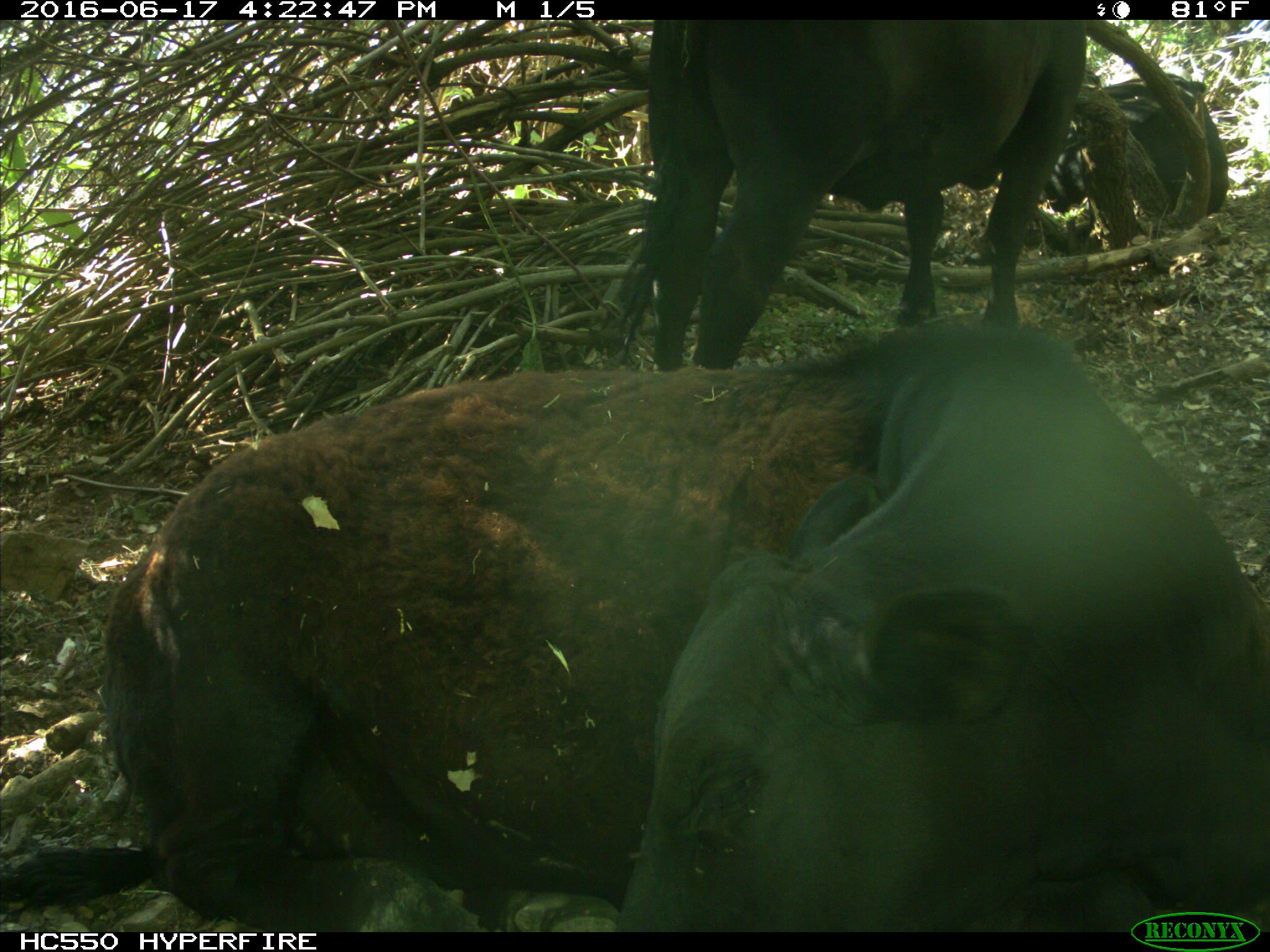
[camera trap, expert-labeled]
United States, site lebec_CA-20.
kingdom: Animalia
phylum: Chordata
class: Mammalia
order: Artiodactyla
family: Bovidae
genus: Bos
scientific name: Bos taurus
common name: domestic cow